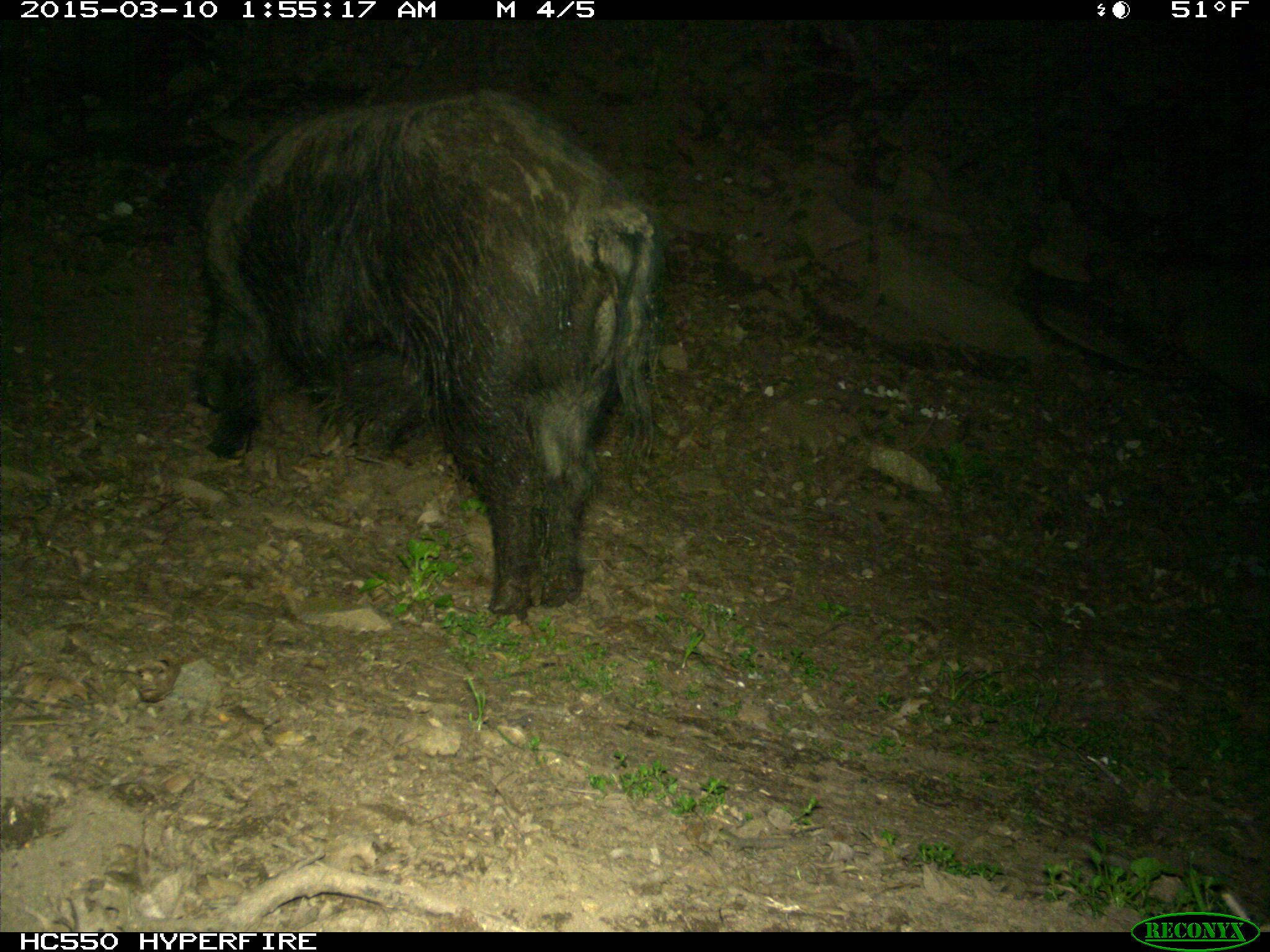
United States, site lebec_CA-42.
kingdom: Animalia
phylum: Chordata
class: Mammalia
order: Artiodactyla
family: Suidae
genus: Sus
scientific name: Sus scrofa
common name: wild boar